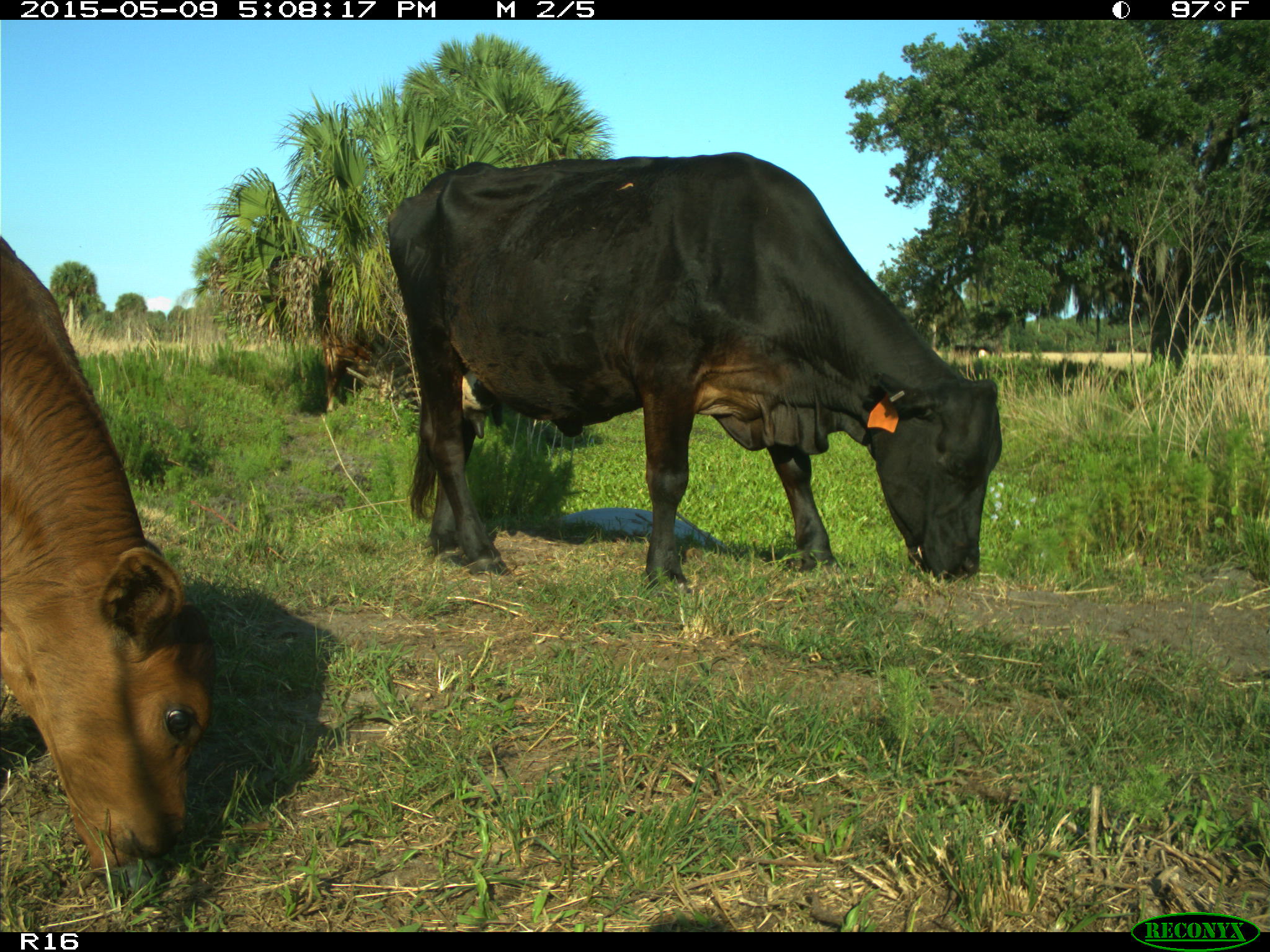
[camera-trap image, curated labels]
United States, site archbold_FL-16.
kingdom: Animalia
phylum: Chordata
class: Mammalia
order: Artiodactyla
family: Bovidae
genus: Bos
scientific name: Bos taurus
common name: domestic cow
Bos taurus (domestic cow).